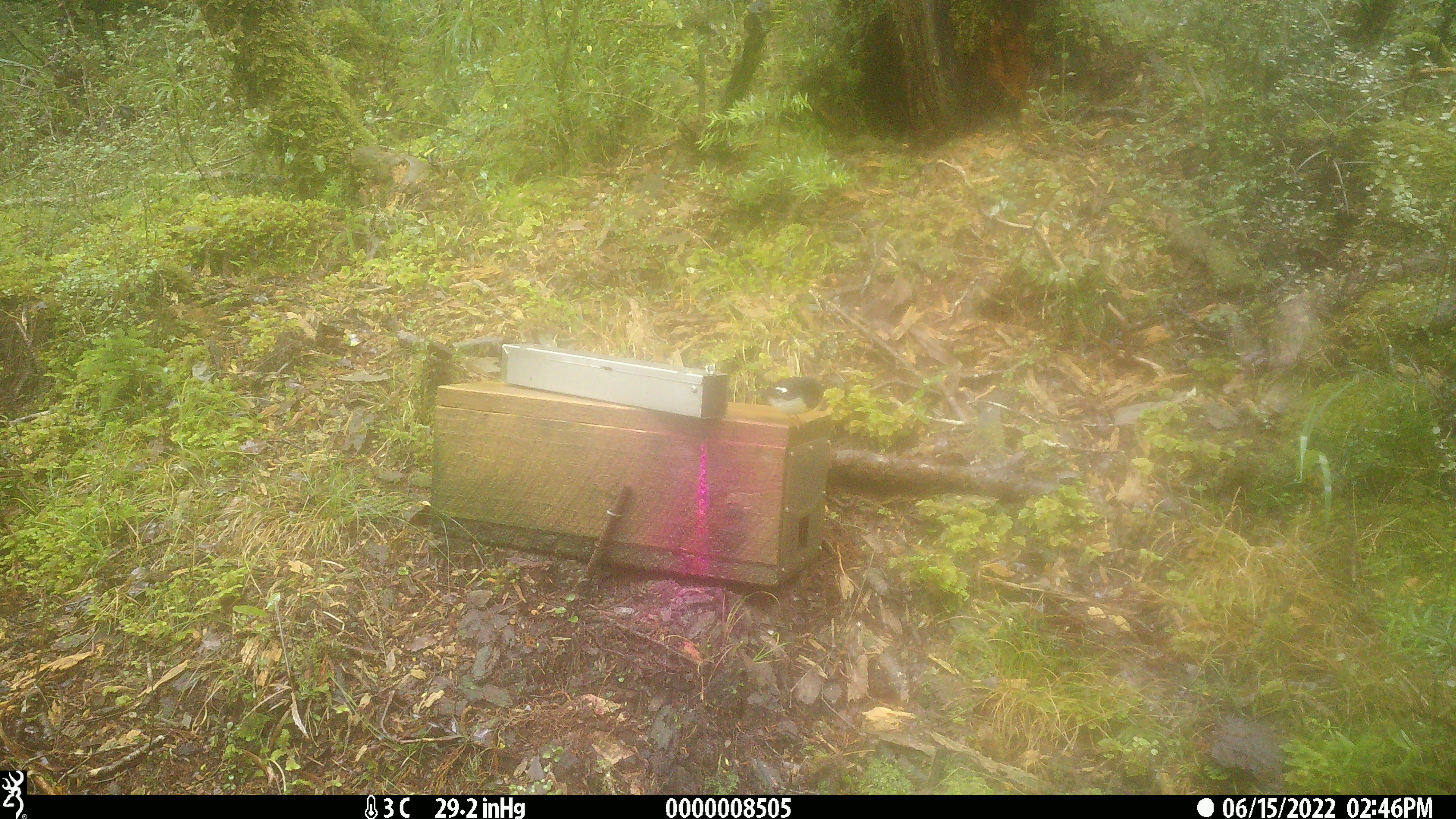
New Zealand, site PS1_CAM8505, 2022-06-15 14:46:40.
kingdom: Animalia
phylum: Chordata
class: Aves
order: Passeriformes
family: Petroicidae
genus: Petroica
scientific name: Petroica macrocephala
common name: tomtit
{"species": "tomtit (Petroica macrocephala)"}